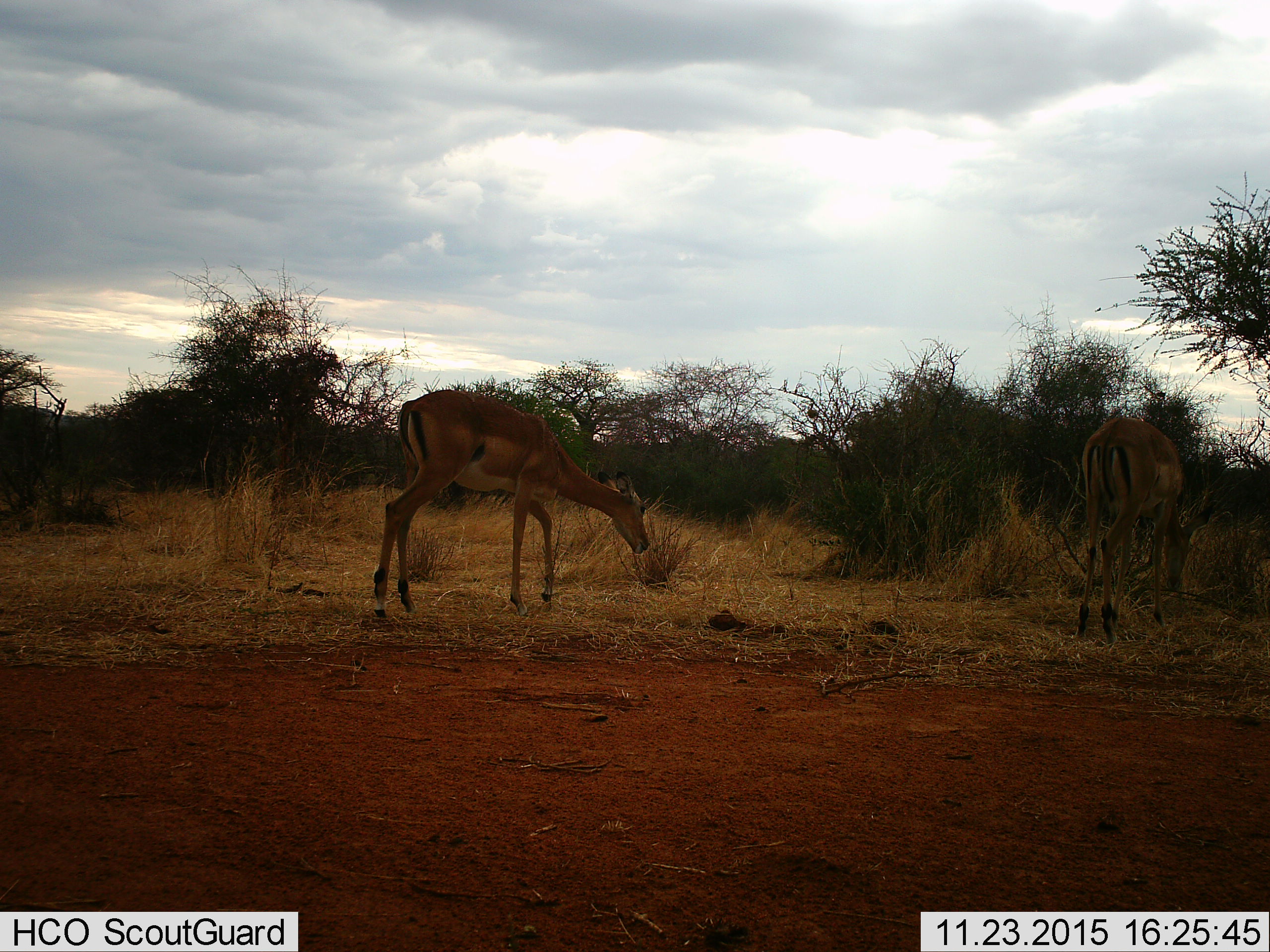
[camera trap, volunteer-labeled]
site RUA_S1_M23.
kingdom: Animalia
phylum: Chordata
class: Mammalia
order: Artiodactyla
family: Bovidae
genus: Aepyceros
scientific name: Aepyceros melampus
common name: impala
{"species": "impala (Aepyceros melampus)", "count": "2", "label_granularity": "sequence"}